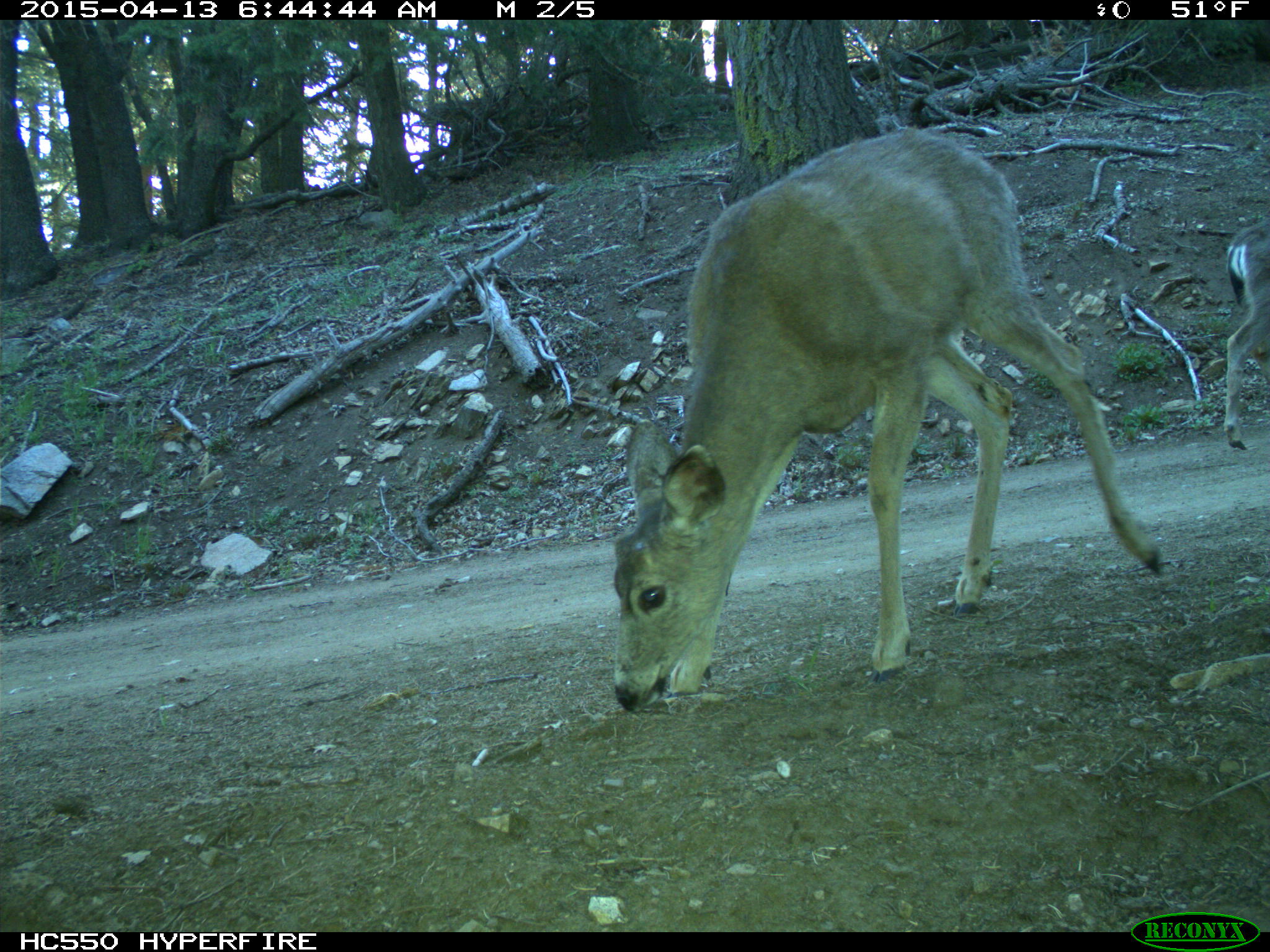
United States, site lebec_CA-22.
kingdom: Animalia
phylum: Chordata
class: Mammalia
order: Artiodactyla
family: Cervidae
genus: Odocoileus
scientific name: Odocoileus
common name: deer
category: unidentified deer